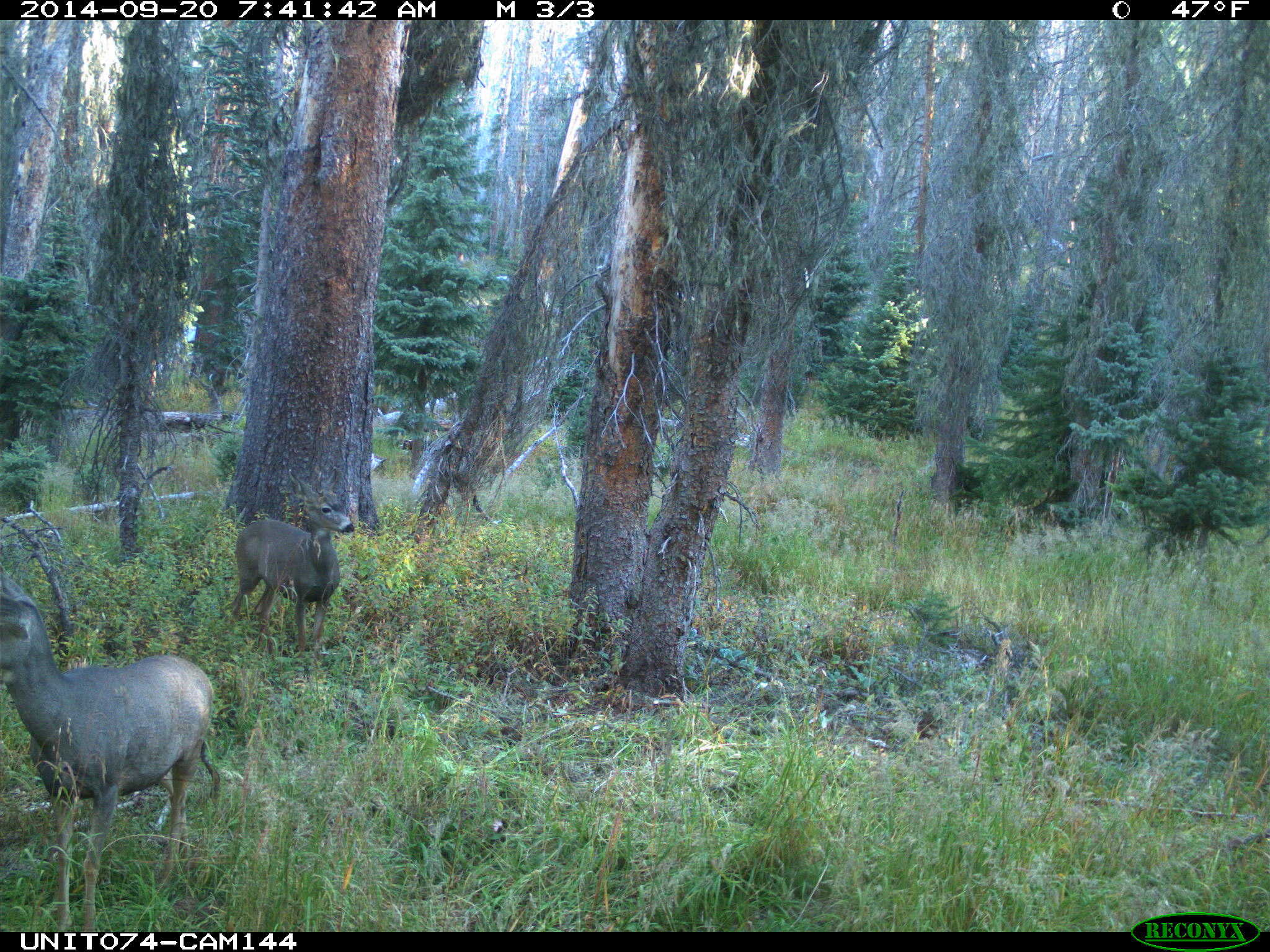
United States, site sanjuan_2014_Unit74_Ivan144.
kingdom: Animalia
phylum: Chordata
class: Mammalia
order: Artiodactyla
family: Cervidae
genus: Odocoileus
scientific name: Odocoileus hemionus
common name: mule deer